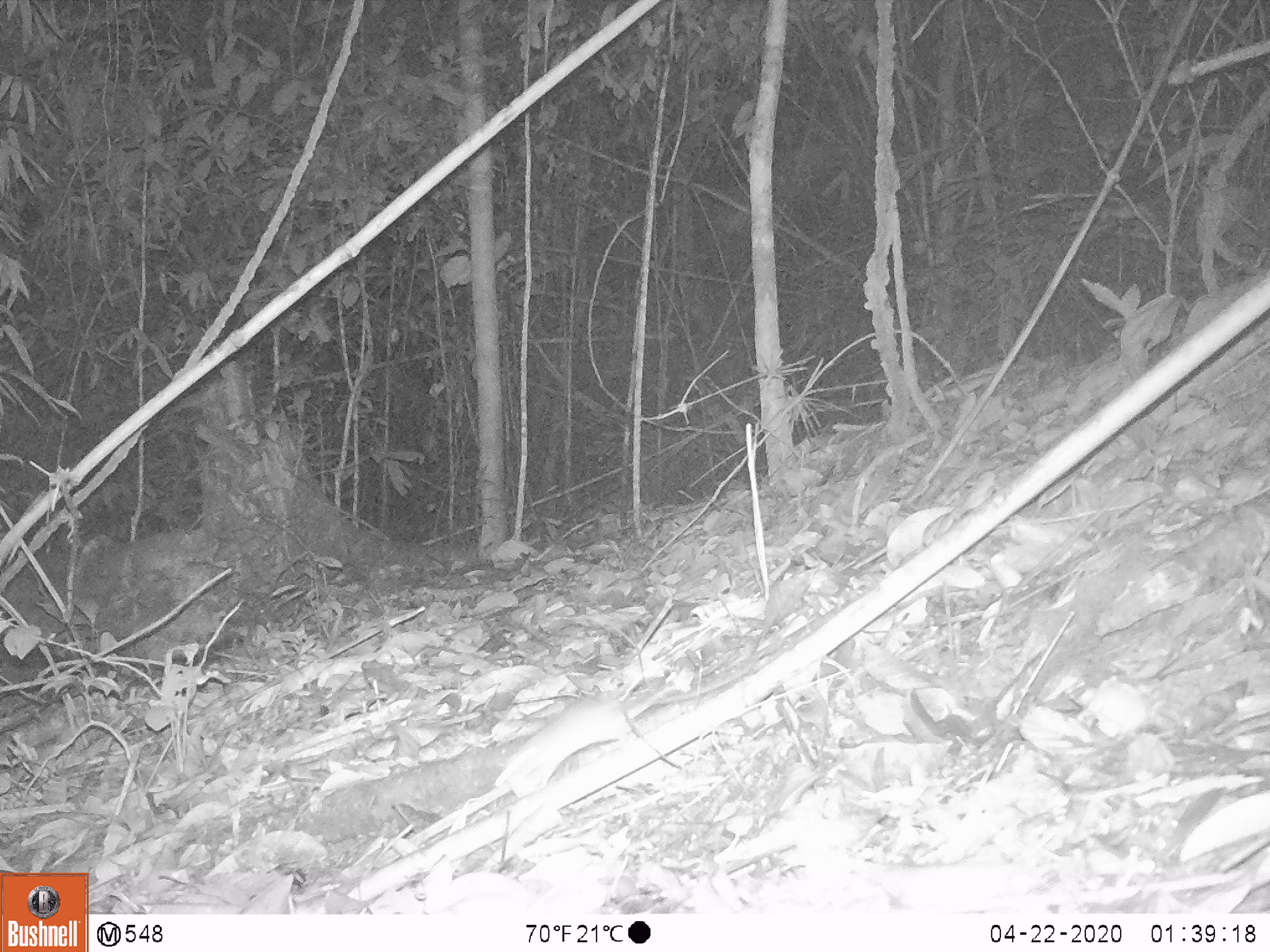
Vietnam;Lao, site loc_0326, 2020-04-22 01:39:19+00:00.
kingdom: Animalia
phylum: Chordata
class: Mammalia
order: Rodentia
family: Muridae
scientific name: Muridae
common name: old-world mice and rats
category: unidentified murid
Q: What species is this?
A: Unidentified murid (old-world mice and rats) (Muridae).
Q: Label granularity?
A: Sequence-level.